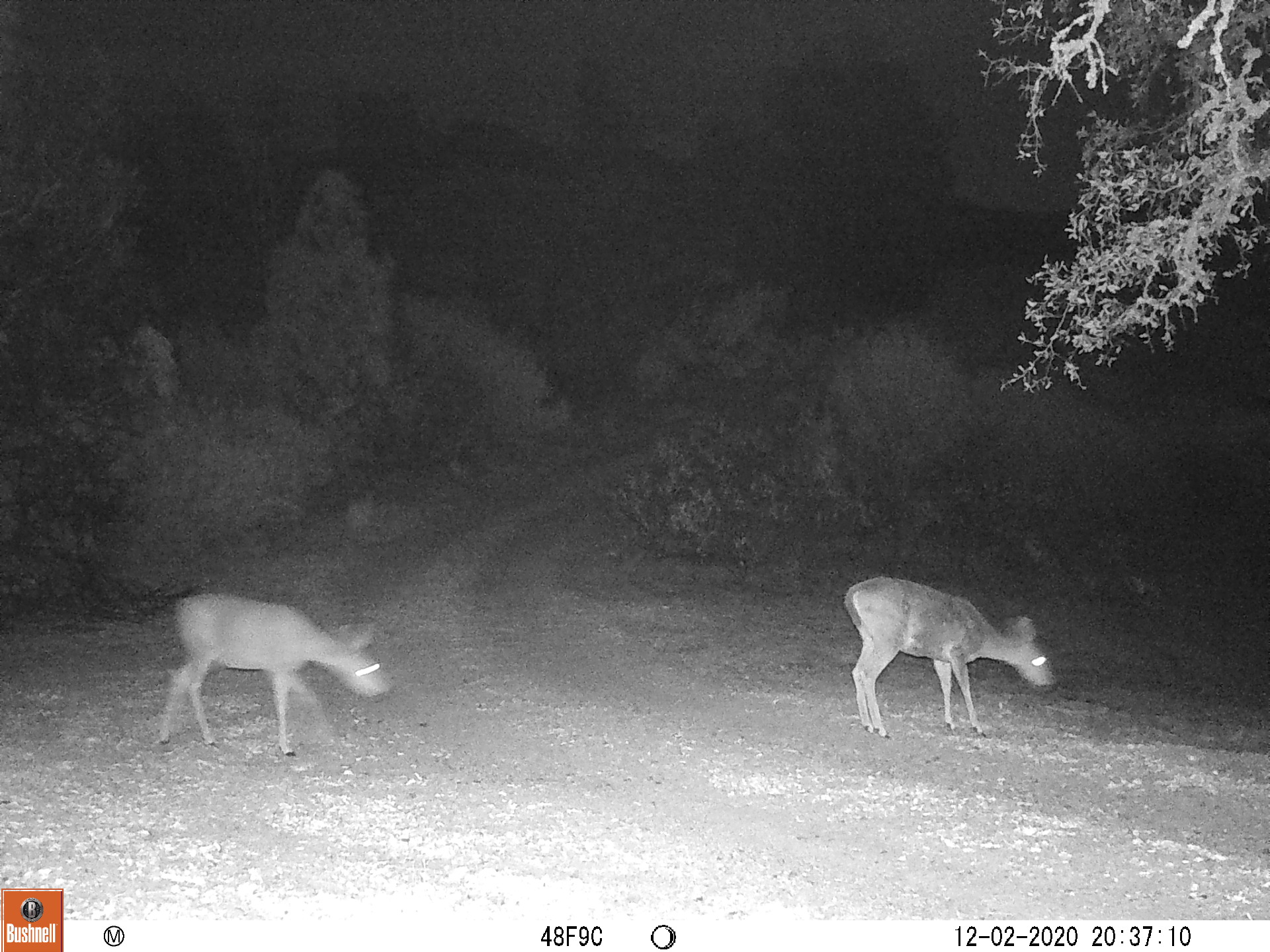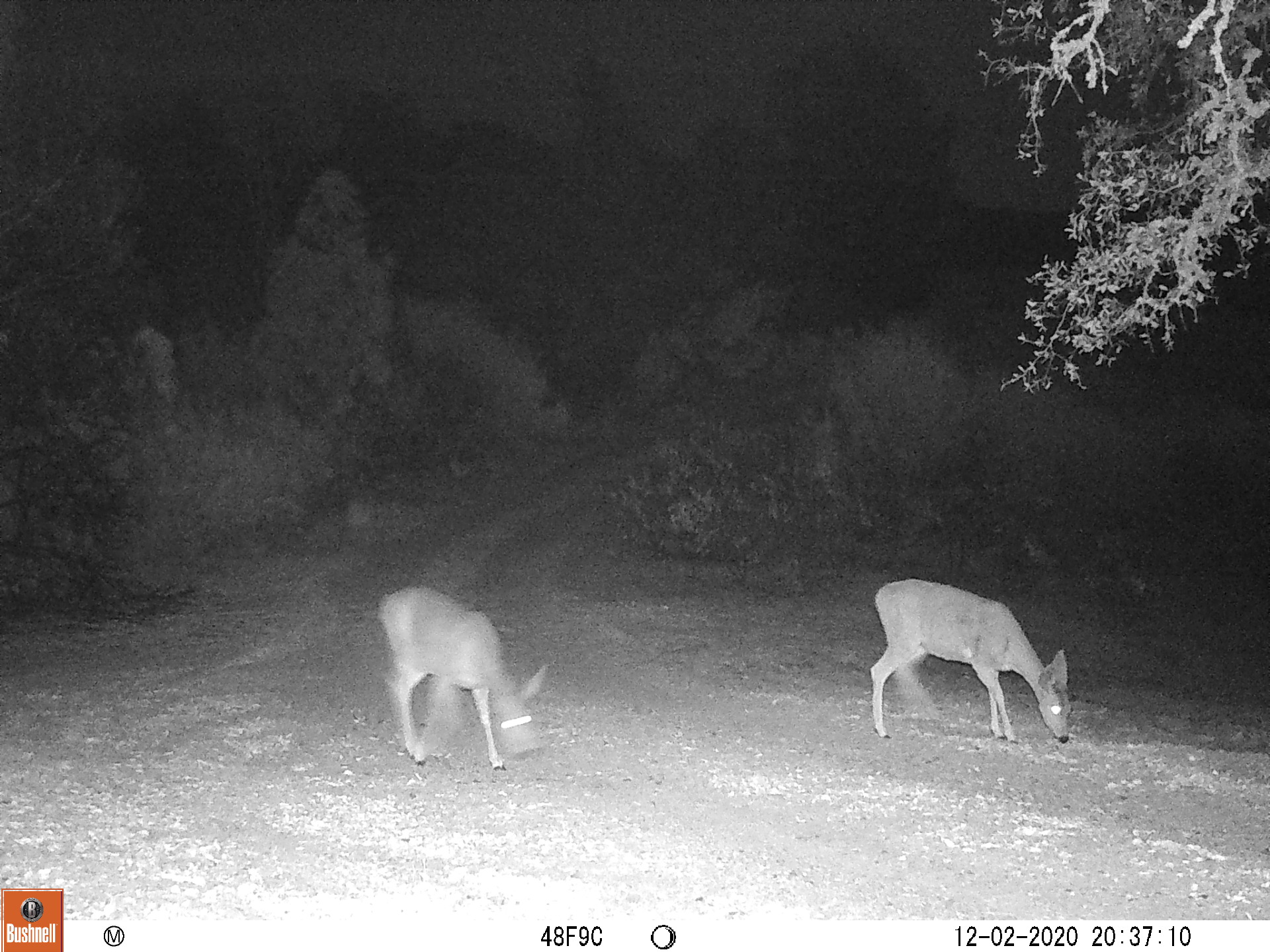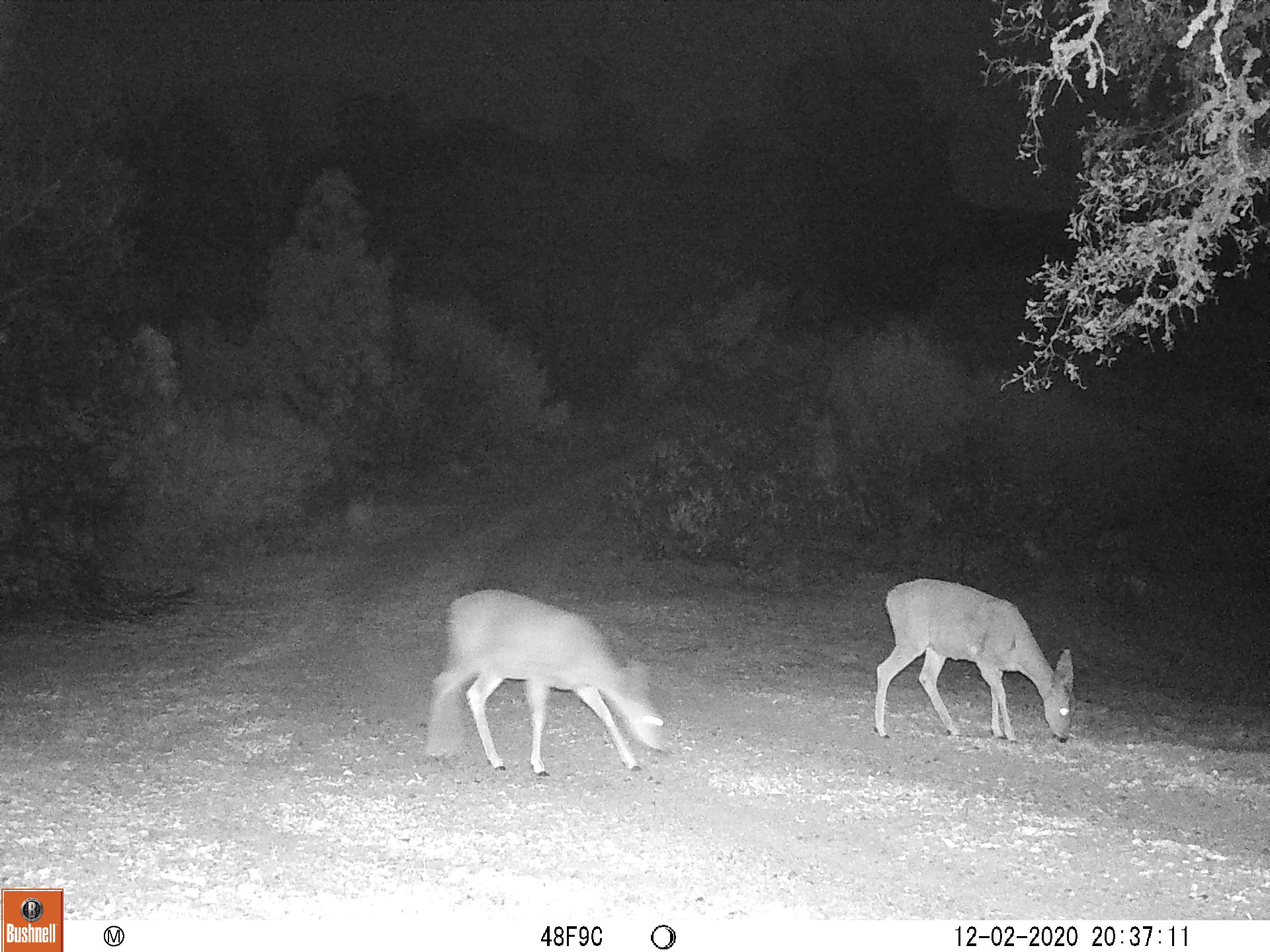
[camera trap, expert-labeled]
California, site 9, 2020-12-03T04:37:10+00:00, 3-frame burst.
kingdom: Animalia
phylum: Chordata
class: Mammalia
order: Artiodactyla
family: Cervidae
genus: Odocoileus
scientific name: Odocoileus hemionus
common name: mule deer